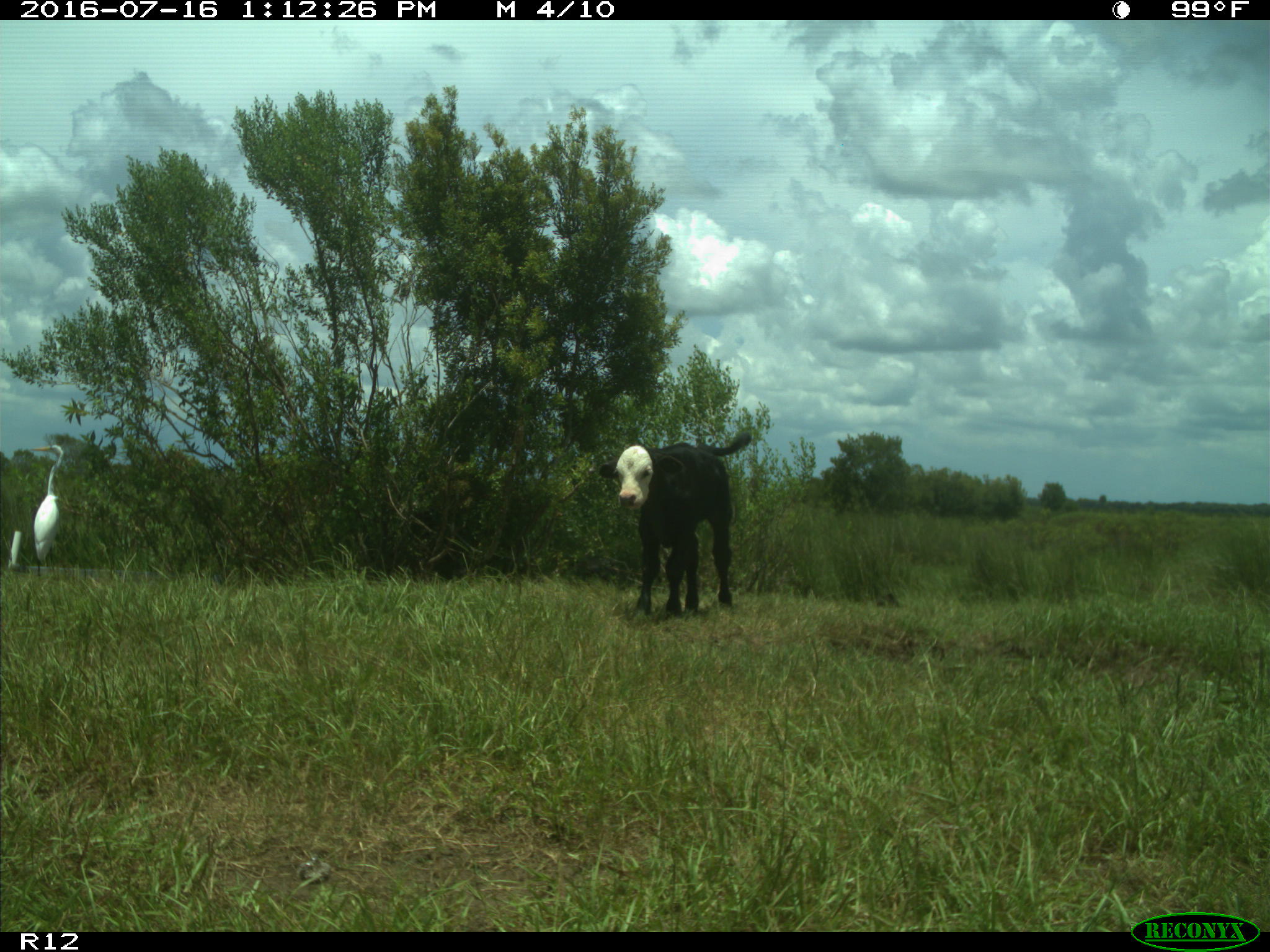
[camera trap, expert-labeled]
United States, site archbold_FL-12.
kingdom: Animalia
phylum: Chordata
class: Mammalia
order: Artiodactyla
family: Bovidae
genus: Bos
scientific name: Bos taurus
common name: domestic cow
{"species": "Bos taurus (domestic cow)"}